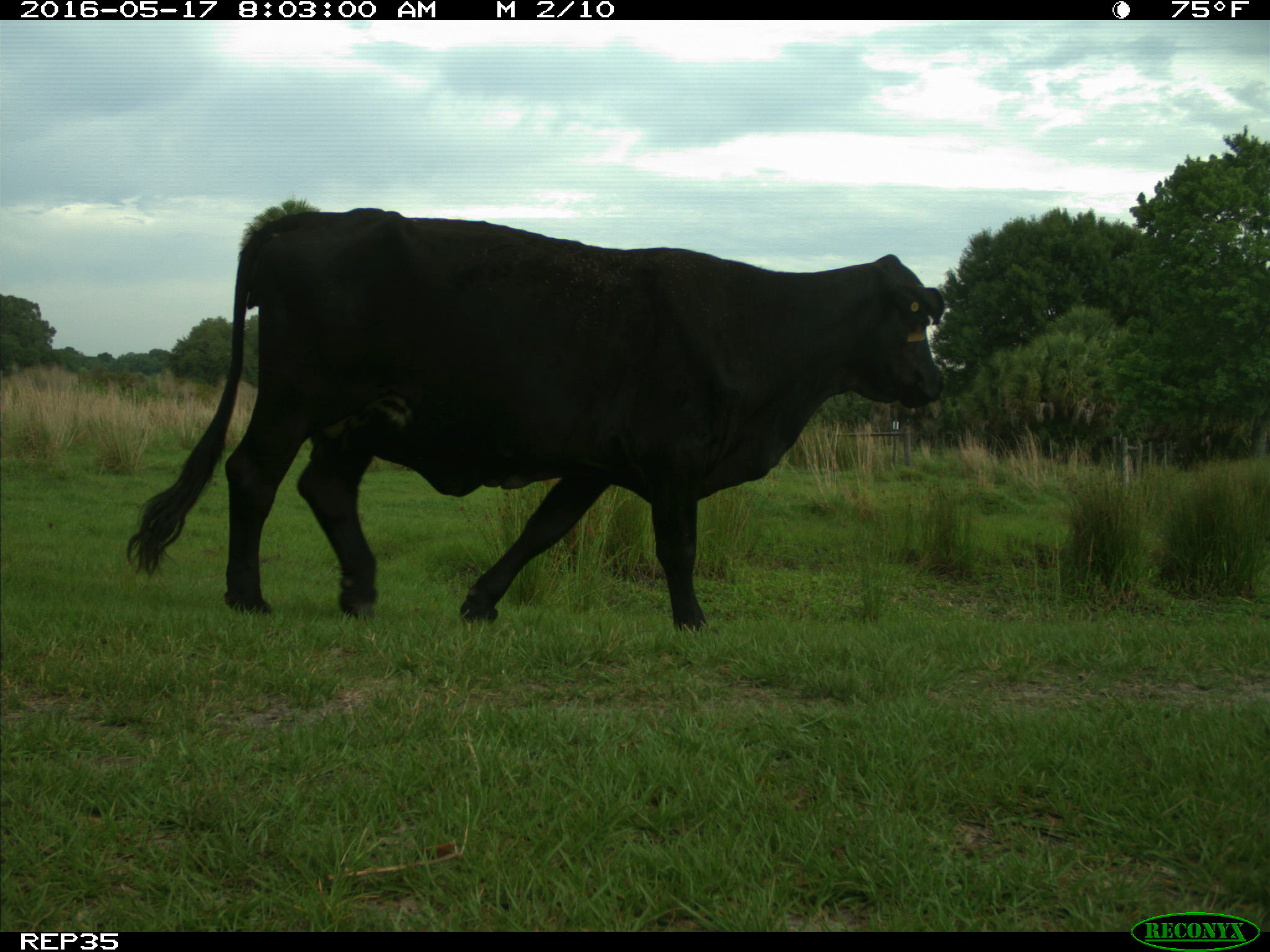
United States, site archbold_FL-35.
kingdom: Animalia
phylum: Chordata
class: Mammalia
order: Artiodactyla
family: Bovidae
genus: Bos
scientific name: Bos taurus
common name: domestic cow